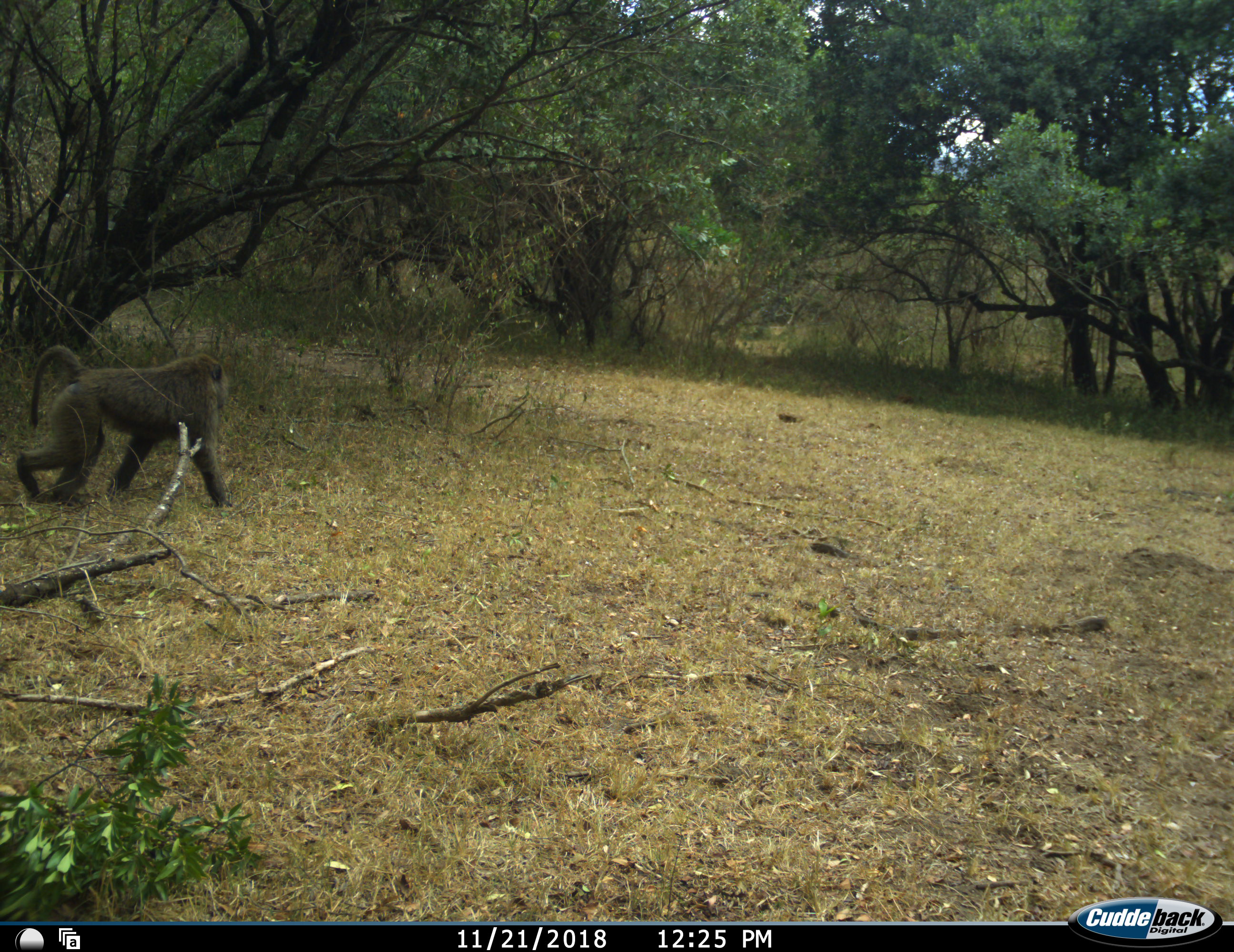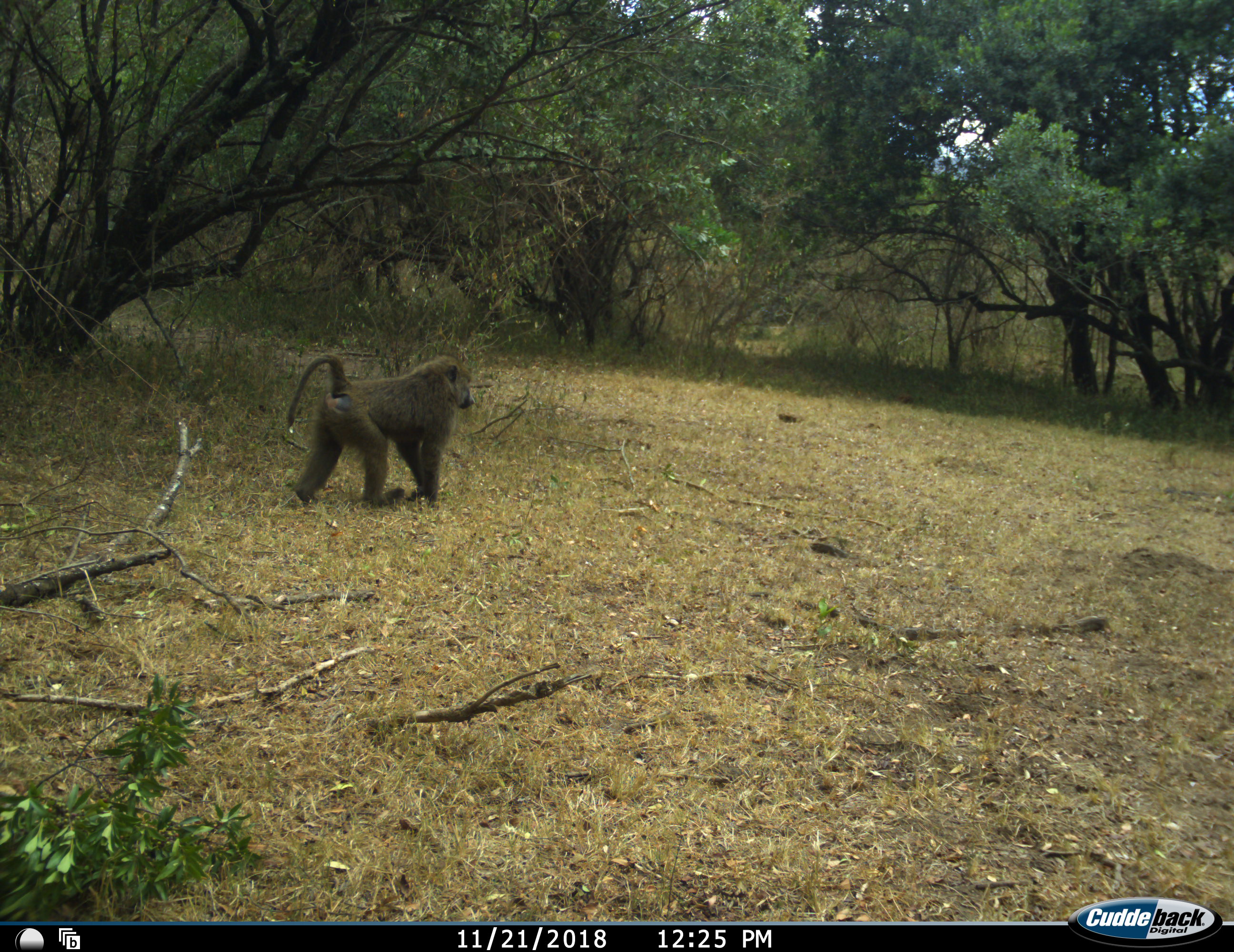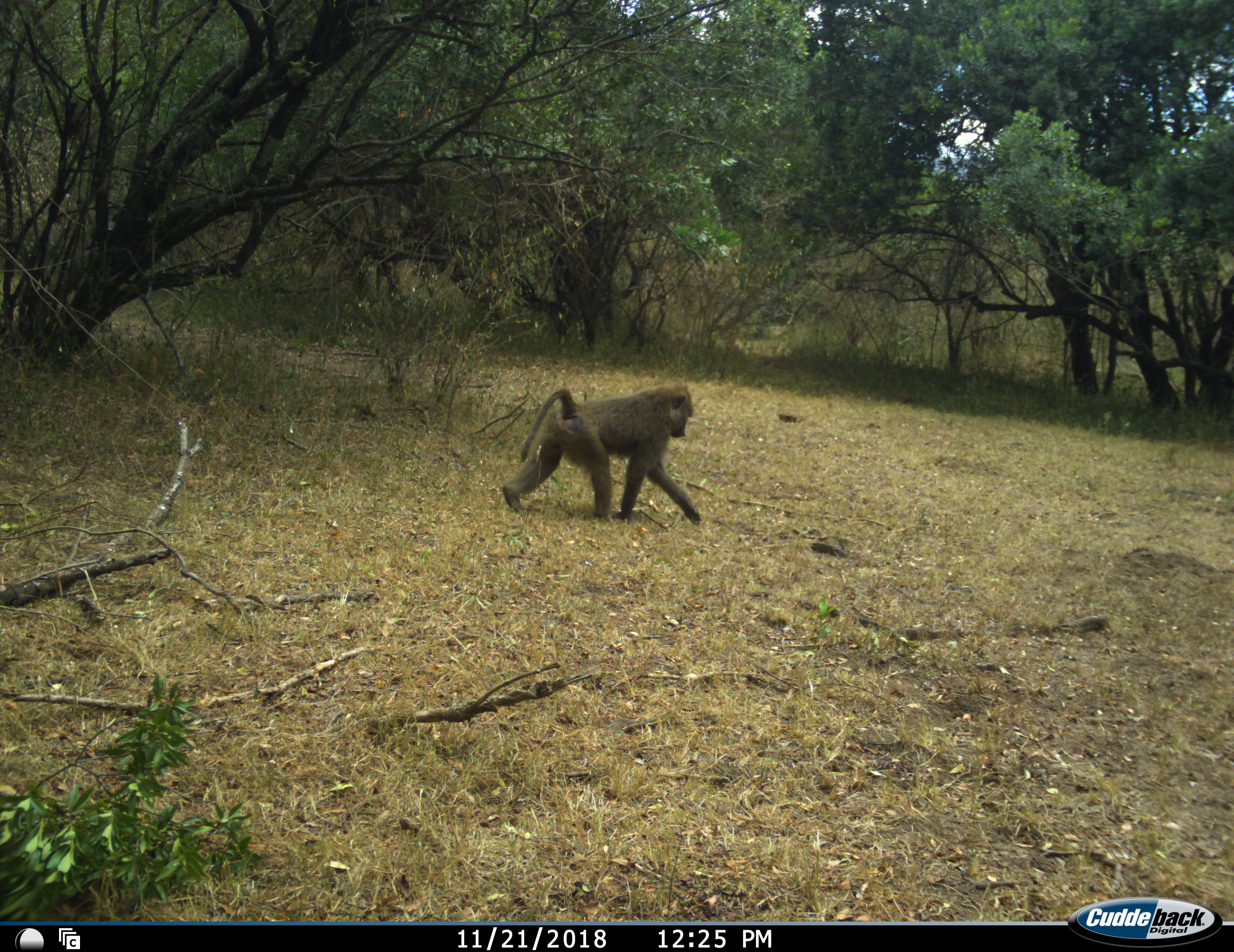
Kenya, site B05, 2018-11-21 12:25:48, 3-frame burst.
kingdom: Animalia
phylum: Chordata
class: Mammalia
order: Primates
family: Cercopithecidae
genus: Papio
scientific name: Papio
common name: baboon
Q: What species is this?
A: Baboon (Papio).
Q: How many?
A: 1.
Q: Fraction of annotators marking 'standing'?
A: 0%.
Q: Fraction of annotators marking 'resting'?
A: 0%.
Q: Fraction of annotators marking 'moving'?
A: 100%.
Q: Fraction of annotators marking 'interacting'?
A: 0%.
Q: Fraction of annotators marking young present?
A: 0%.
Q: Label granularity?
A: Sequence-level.